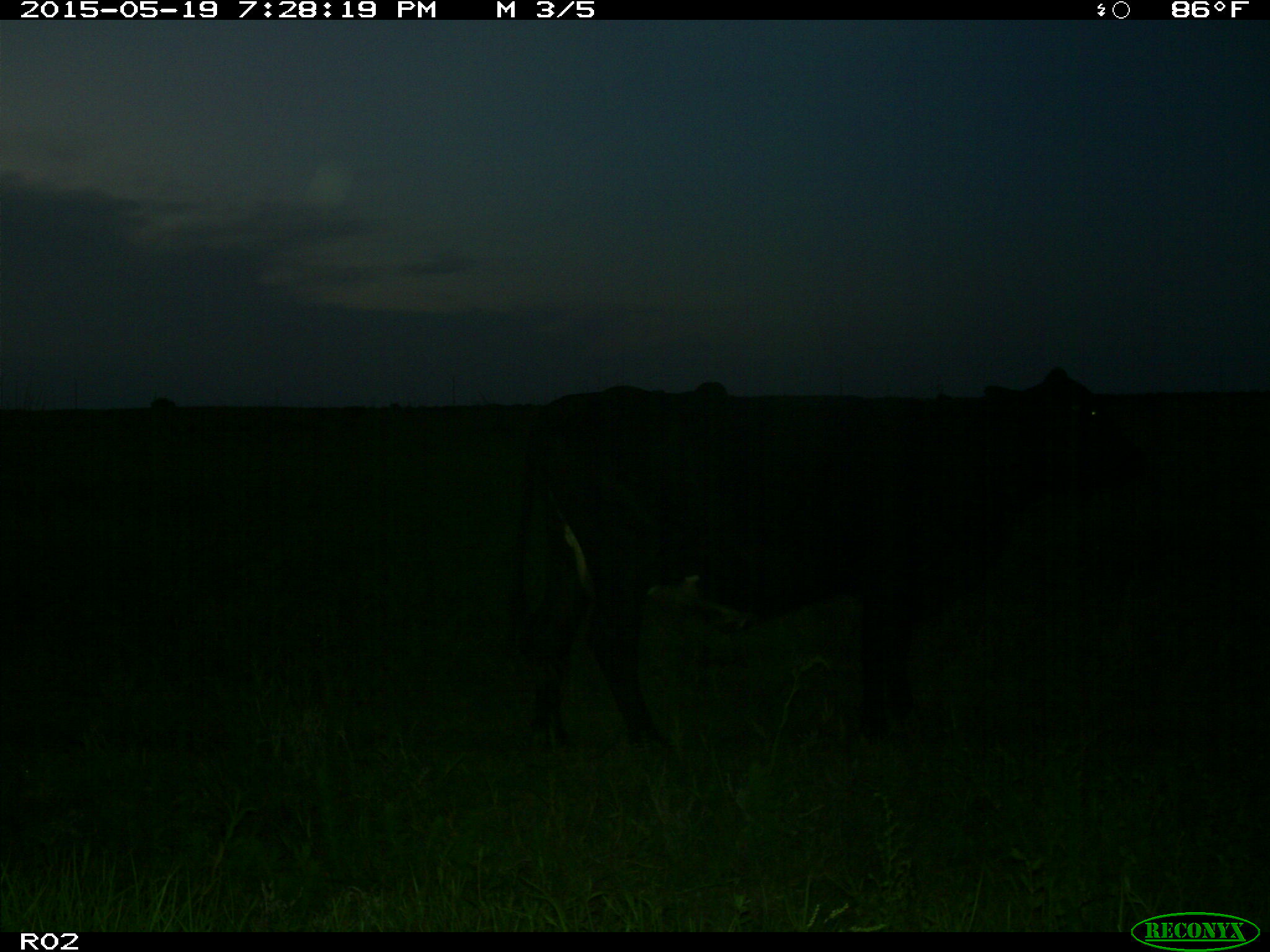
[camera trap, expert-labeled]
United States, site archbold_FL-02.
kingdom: Animalia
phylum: Chordata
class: Mammalia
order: Artiodactyla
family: Bovidae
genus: Bos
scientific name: Bos taurus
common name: domestic cow